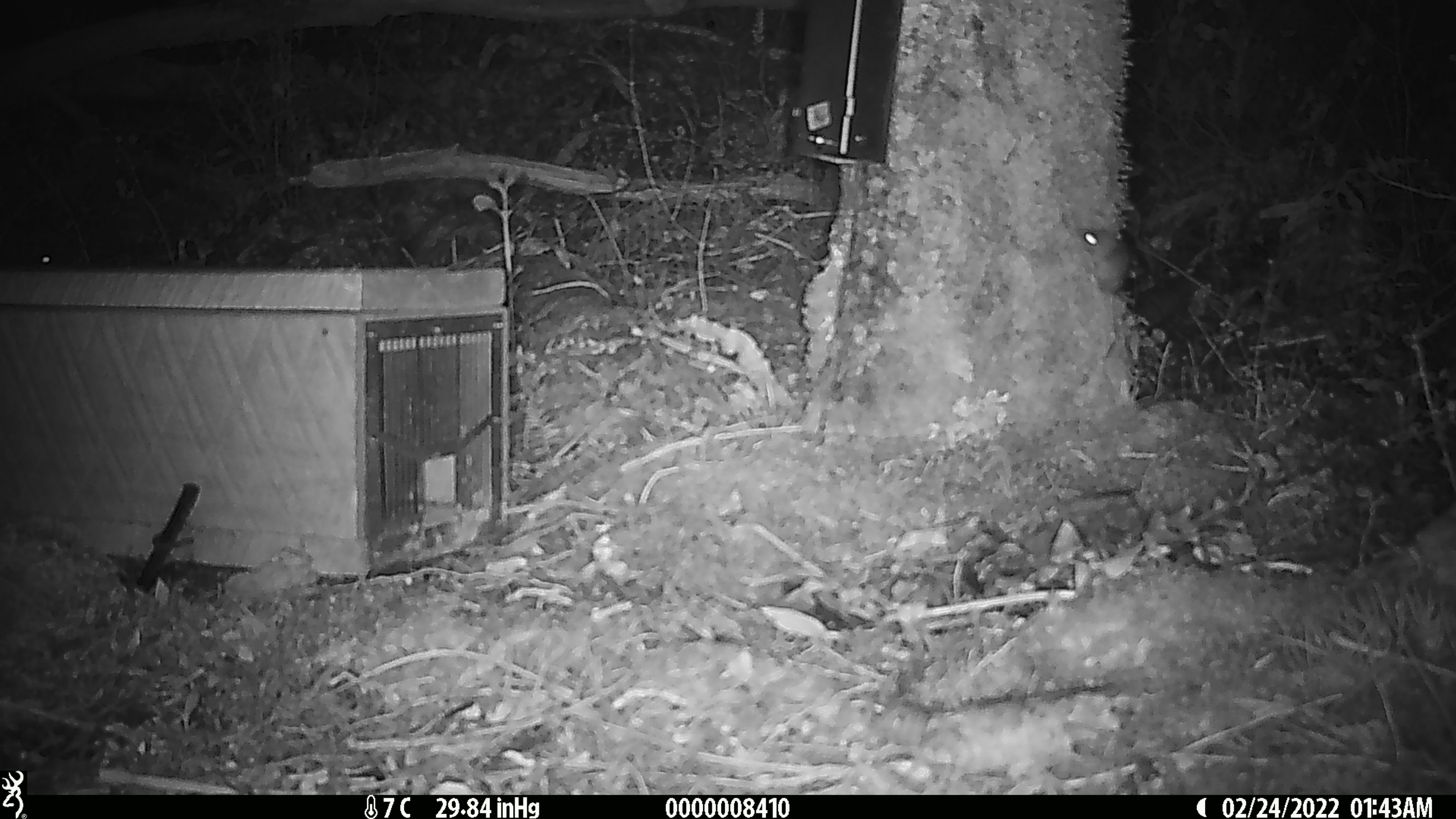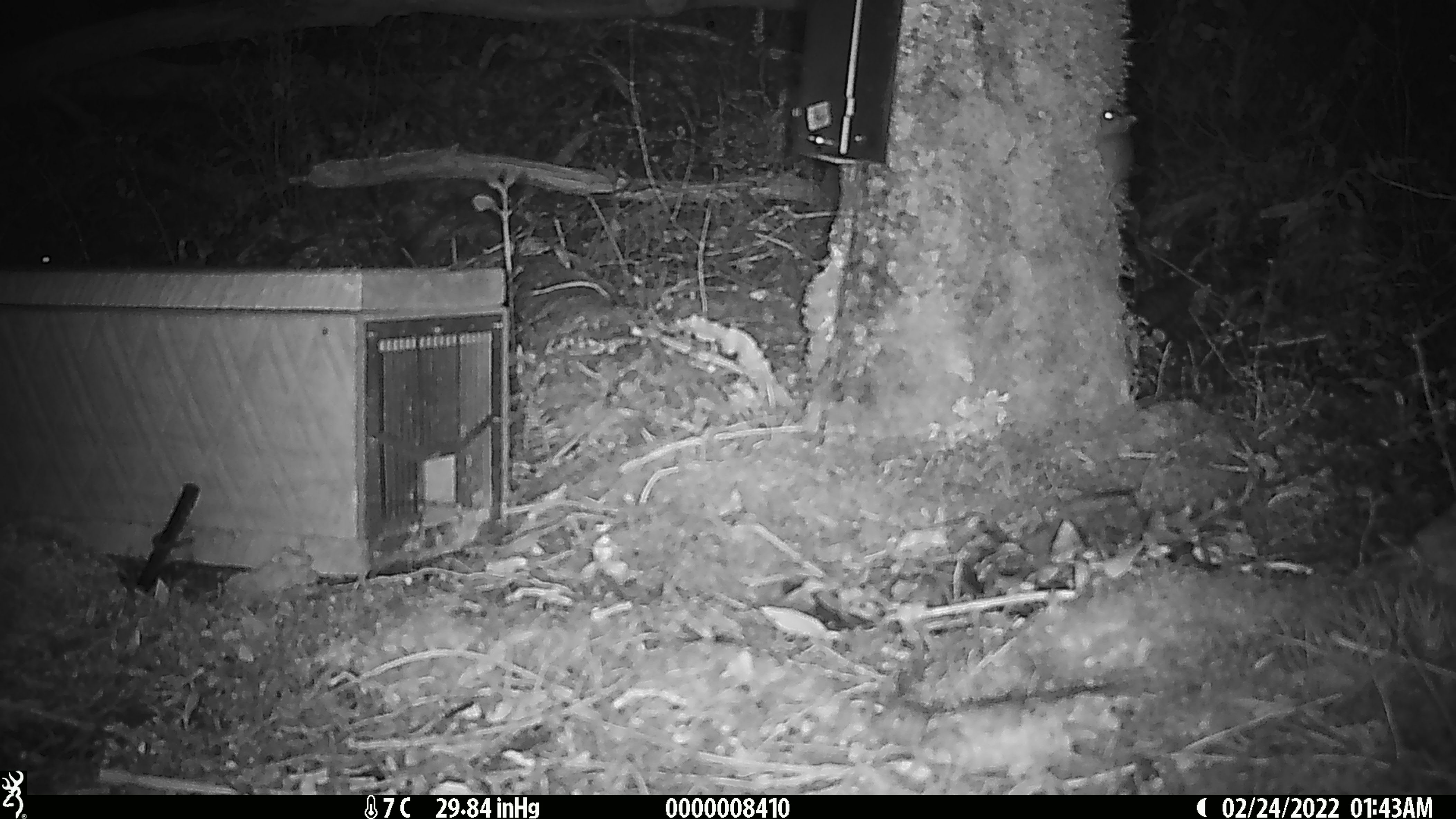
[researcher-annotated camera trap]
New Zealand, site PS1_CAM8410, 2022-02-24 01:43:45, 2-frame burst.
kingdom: Animalia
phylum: Chordata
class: Mammalia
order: Rodentia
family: Muridae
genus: Mus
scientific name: Mus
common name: mouse